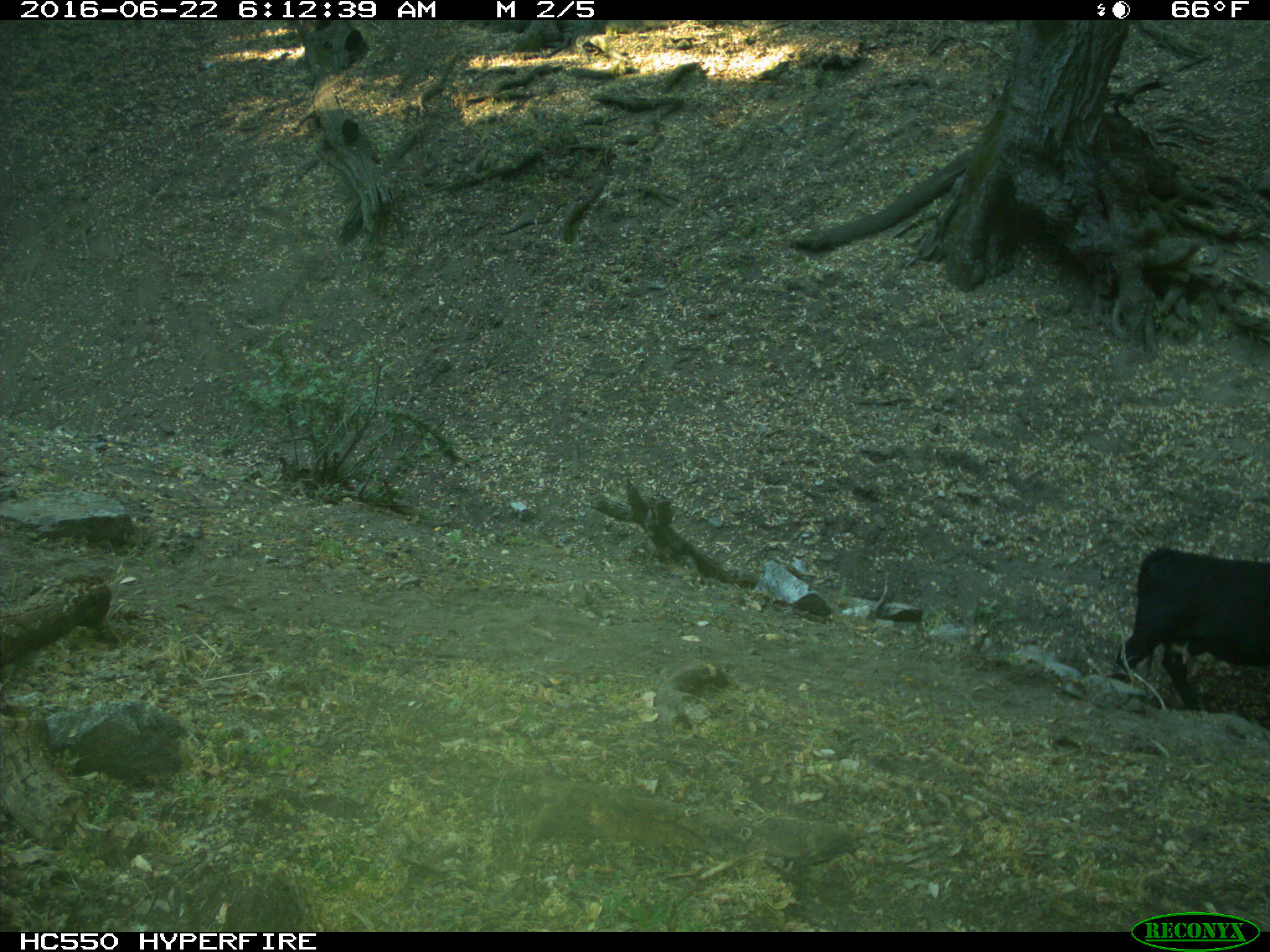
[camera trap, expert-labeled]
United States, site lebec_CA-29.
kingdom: Animalia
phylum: Chordata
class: Mammalia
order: Artiodactyla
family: Bovidae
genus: Bos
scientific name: Bos taurus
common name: domestic cow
Bos taurus (domestic cow).